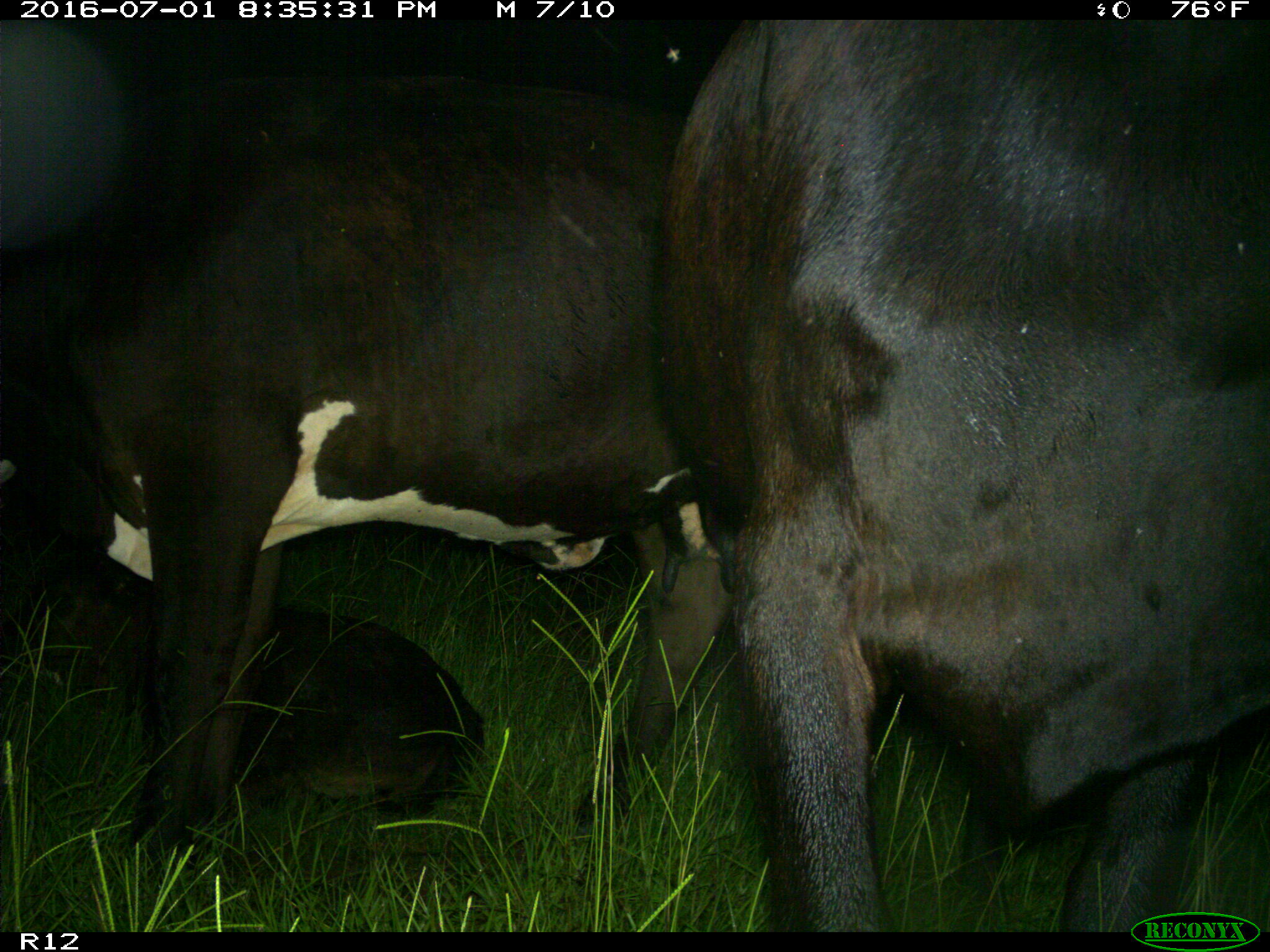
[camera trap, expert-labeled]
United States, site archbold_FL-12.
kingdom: Animalia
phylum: Chordata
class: Mammalia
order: Artiodactyla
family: Bovidae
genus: Bos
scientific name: Bos taurus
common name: domestic cow